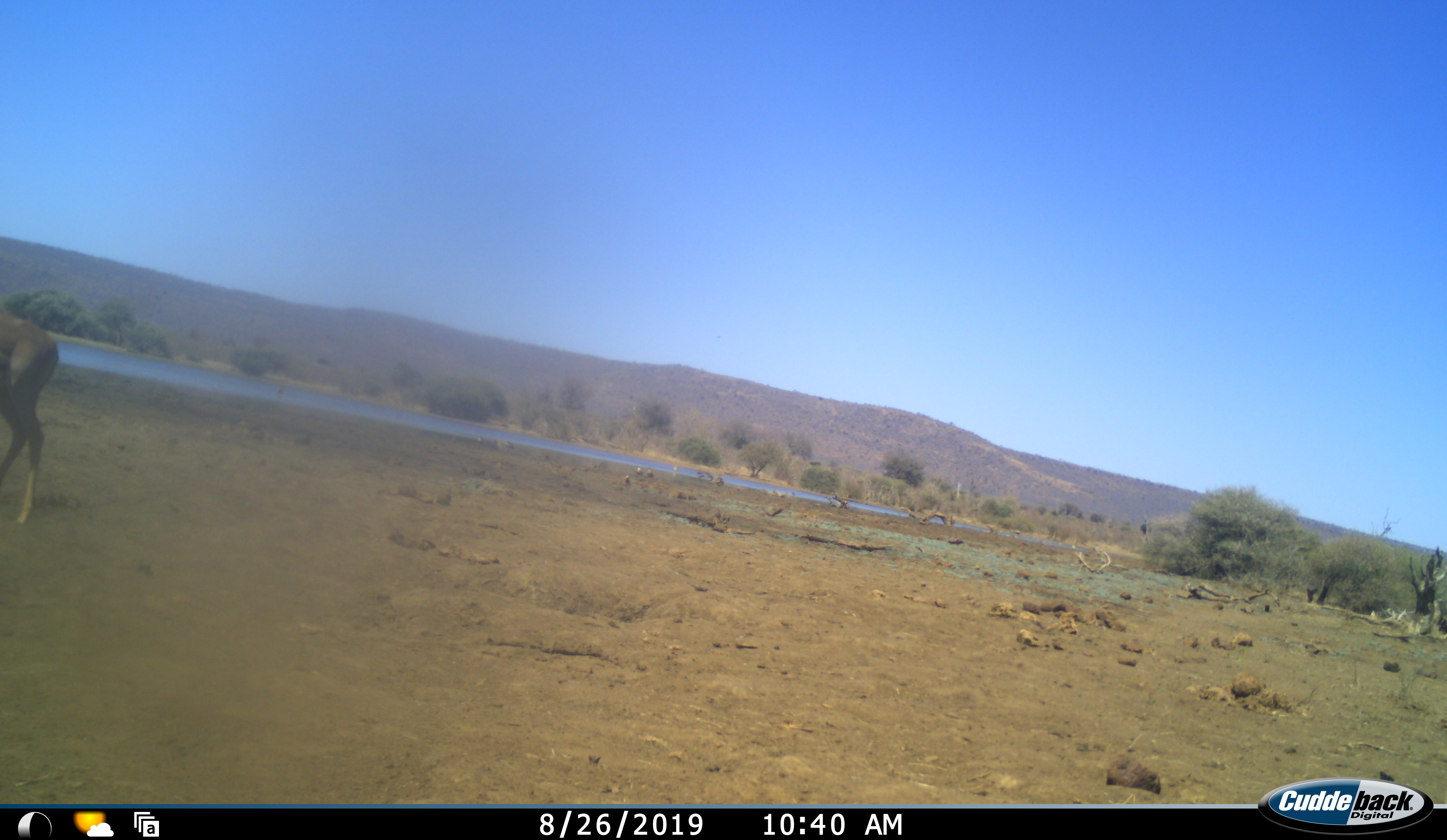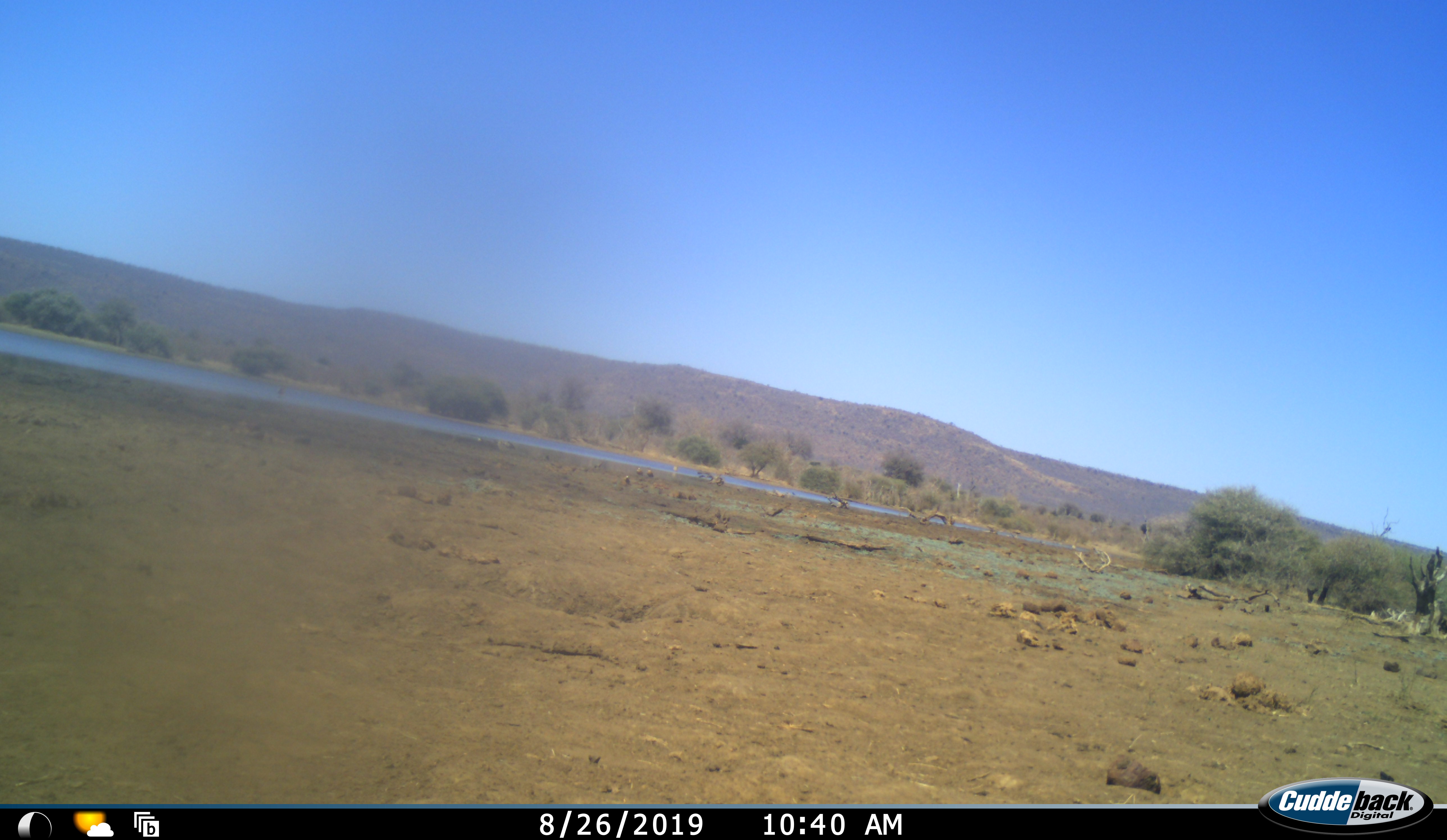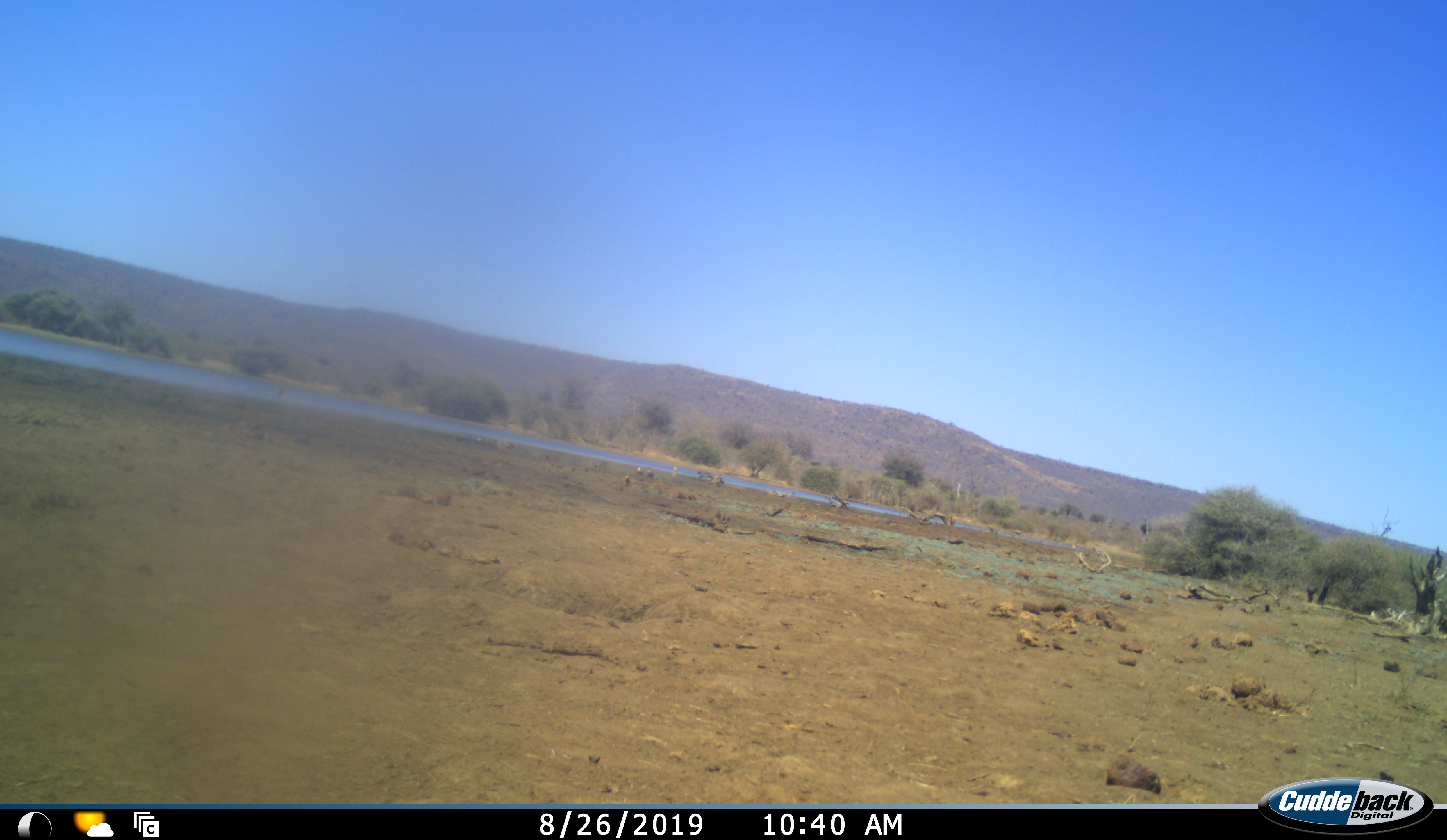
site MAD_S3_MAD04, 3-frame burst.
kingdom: Animalia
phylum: Chordata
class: Mammalia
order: Artiodactyla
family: Bovidae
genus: Aepyceros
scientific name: Aepyceros melampus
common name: impala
Impala (Aepyceros melampus), count 1. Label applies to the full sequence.